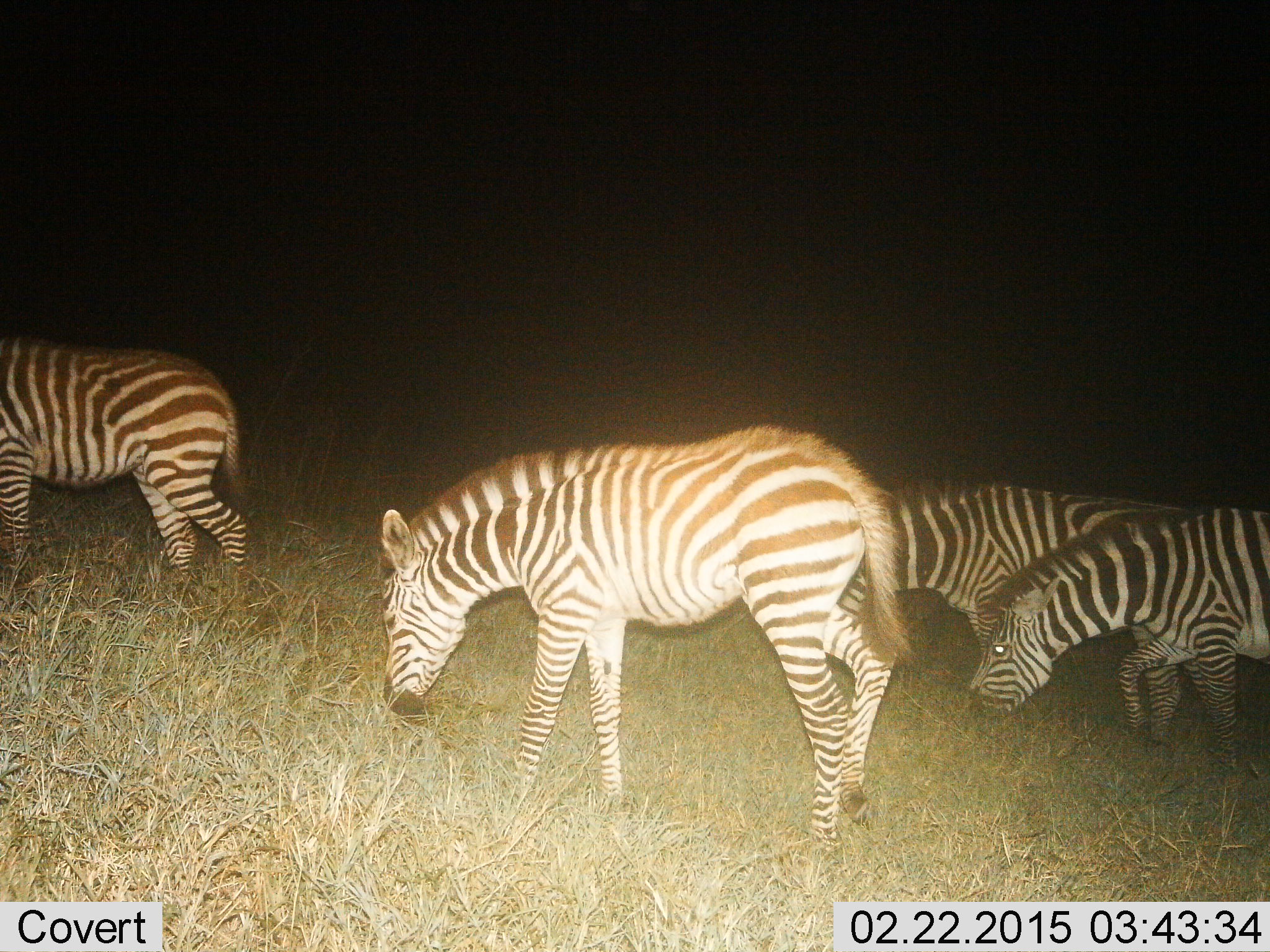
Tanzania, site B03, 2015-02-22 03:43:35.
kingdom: Animalia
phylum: Chordata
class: Mammalia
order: Perissodactyla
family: Equidae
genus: Equus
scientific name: Equus quagga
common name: plains zebra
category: zebra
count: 4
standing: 30%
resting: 10%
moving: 10%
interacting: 0%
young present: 20%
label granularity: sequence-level